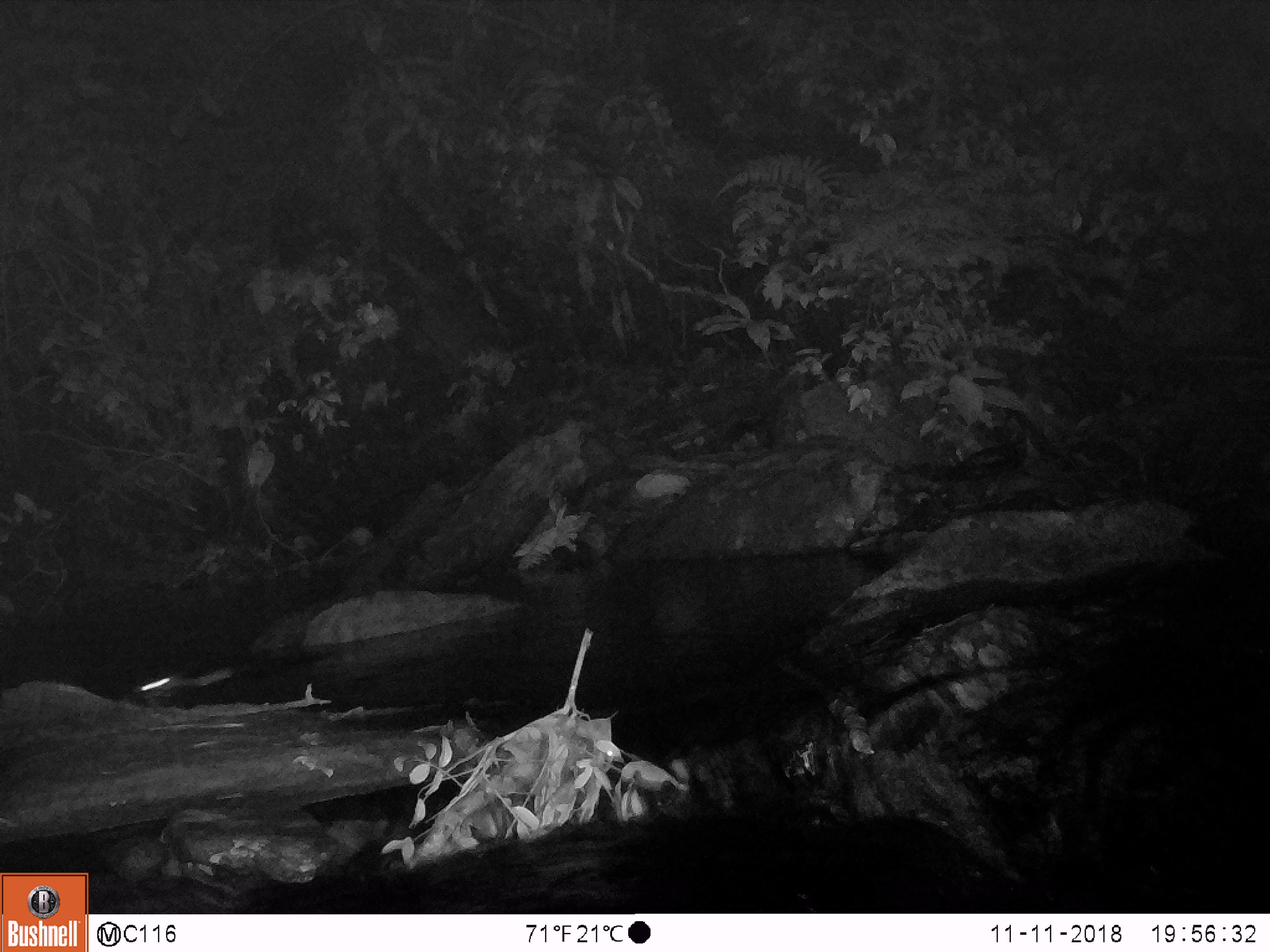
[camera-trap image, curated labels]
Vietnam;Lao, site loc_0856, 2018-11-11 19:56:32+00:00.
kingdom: Animalia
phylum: Chordata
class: Mammalia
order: Rodentia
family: Muridae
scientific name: Muridae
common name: old-world mice and rats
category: unidentified murid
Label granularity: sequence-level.